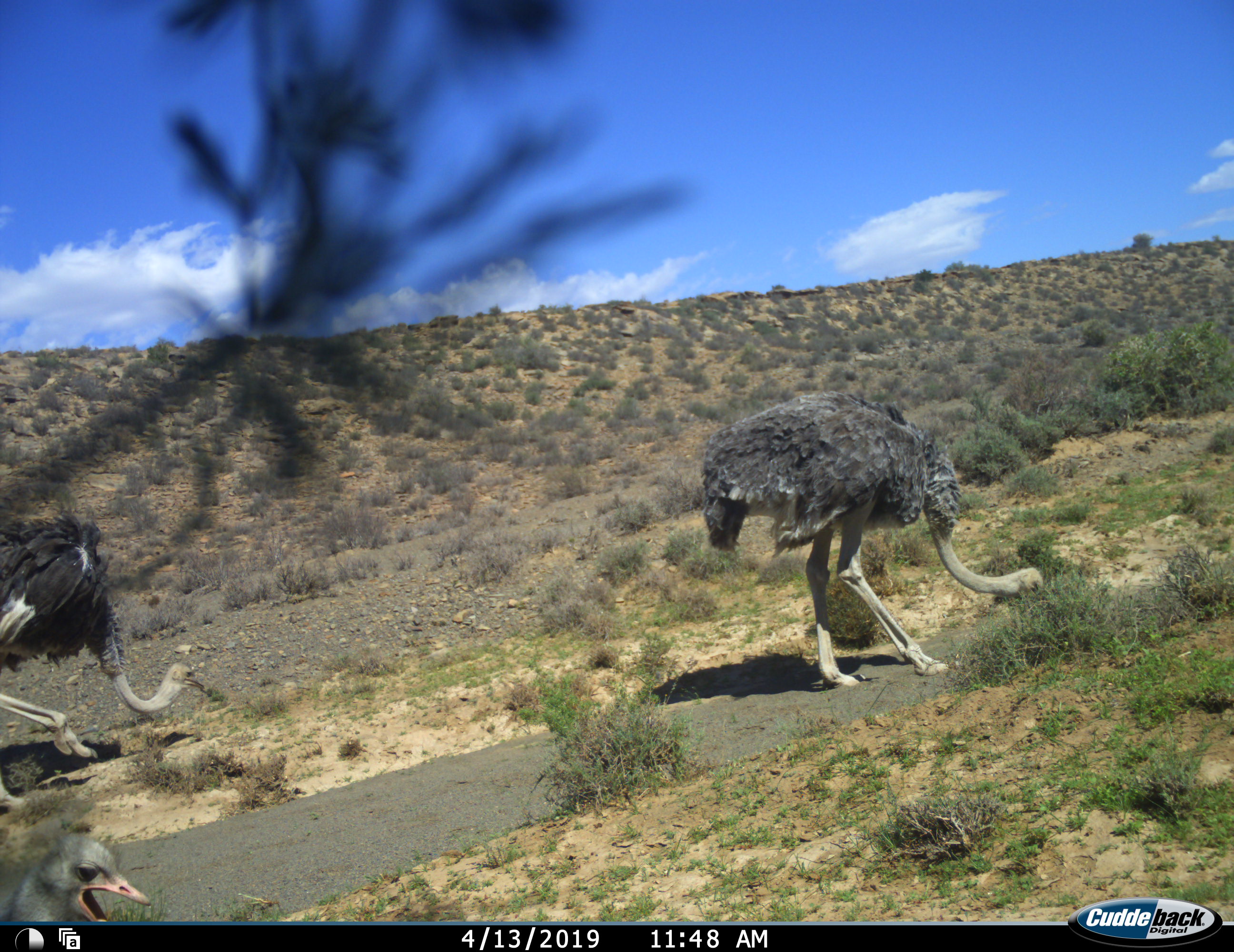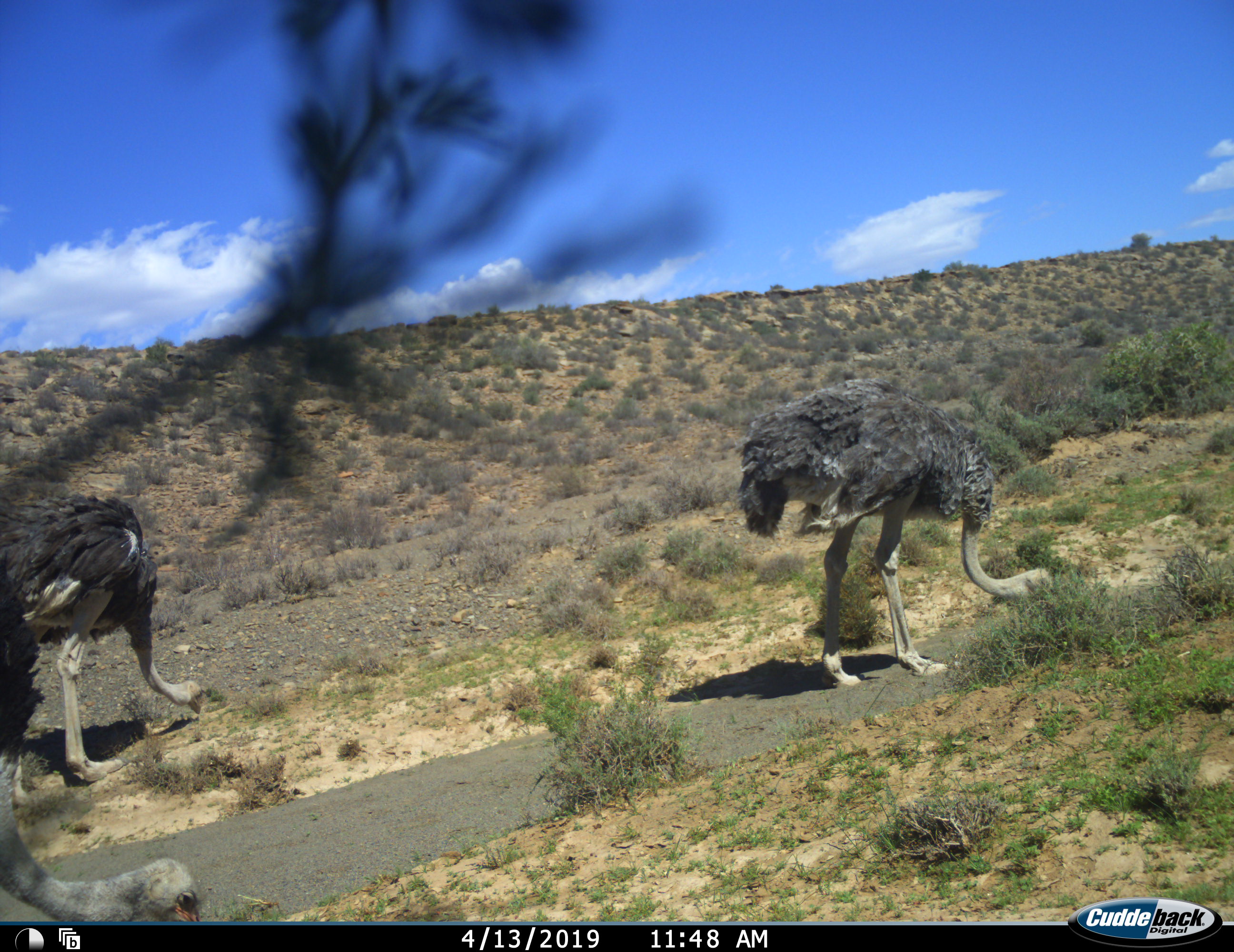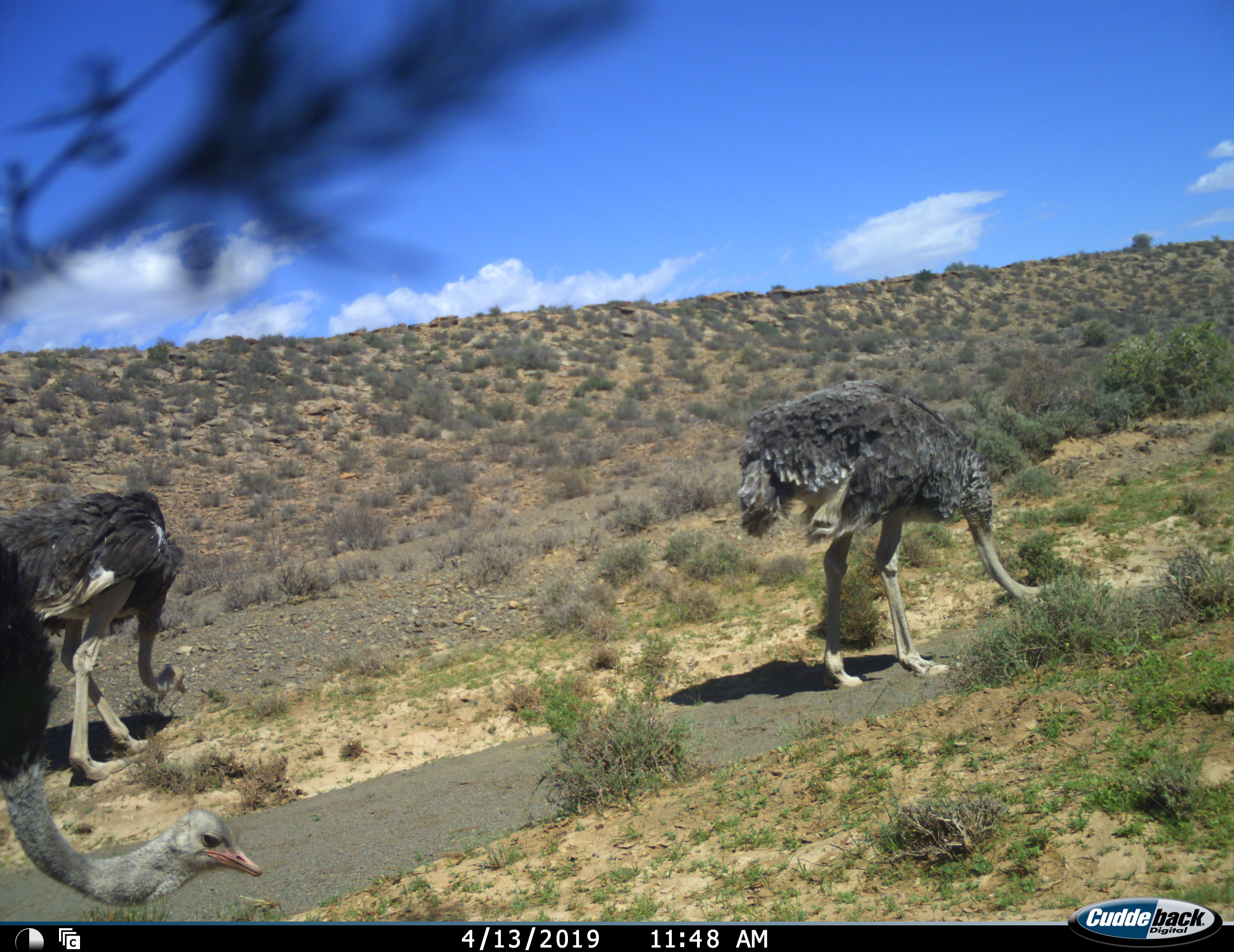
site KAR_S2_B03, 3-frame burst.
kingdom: Animalia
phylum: Chordata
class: Aves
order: Struthioniformes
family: Struthionidae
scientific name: Struthionidae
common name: ostrich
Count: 3.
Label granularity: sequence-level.